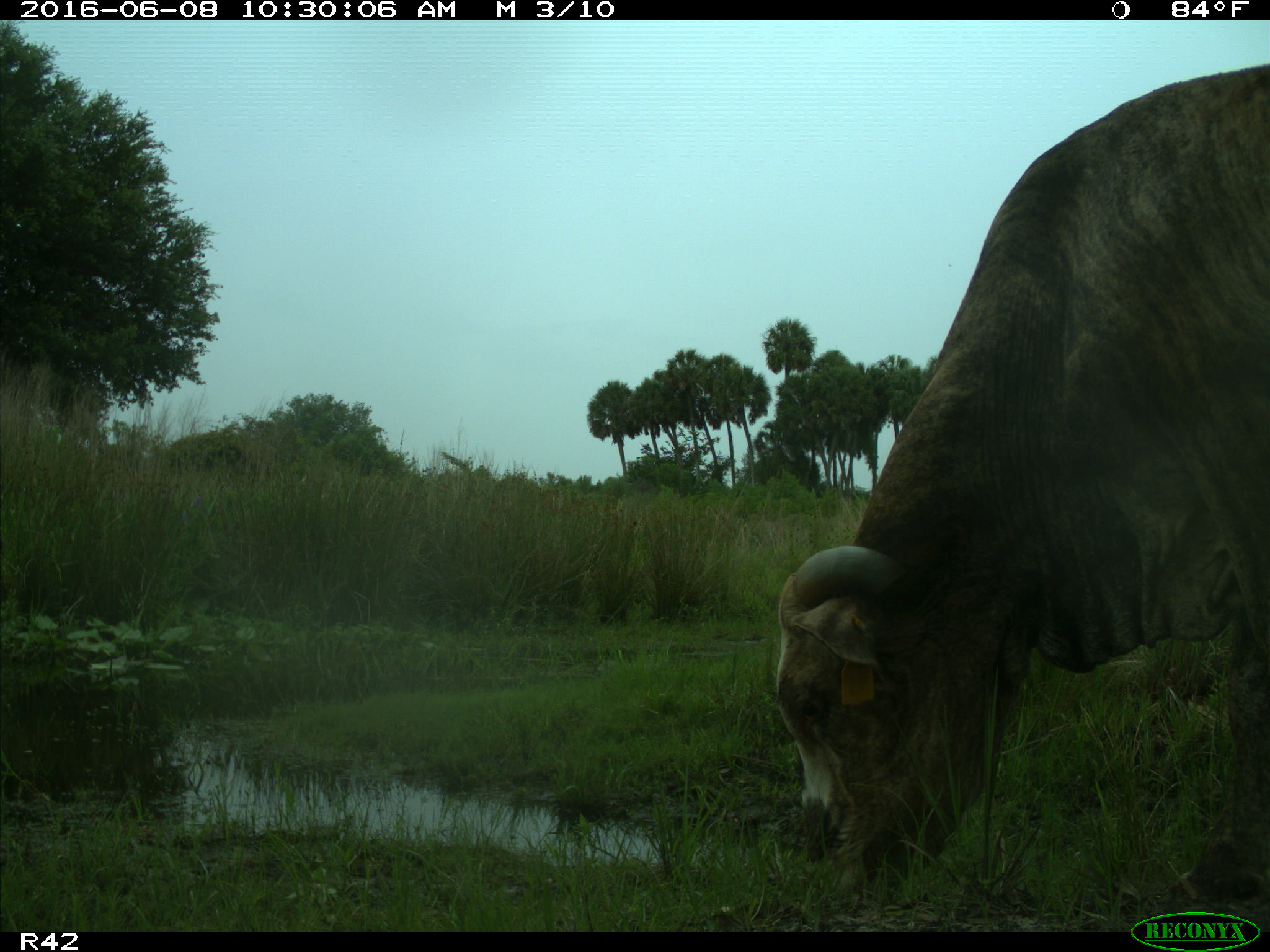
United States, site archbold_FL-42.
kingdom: Animalia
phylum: Chordata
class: Mammalia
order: Artiodactyla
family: Bovidae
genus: Bos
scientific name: Bos taurus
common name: domestic cow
Bos taurus (domestic cow).